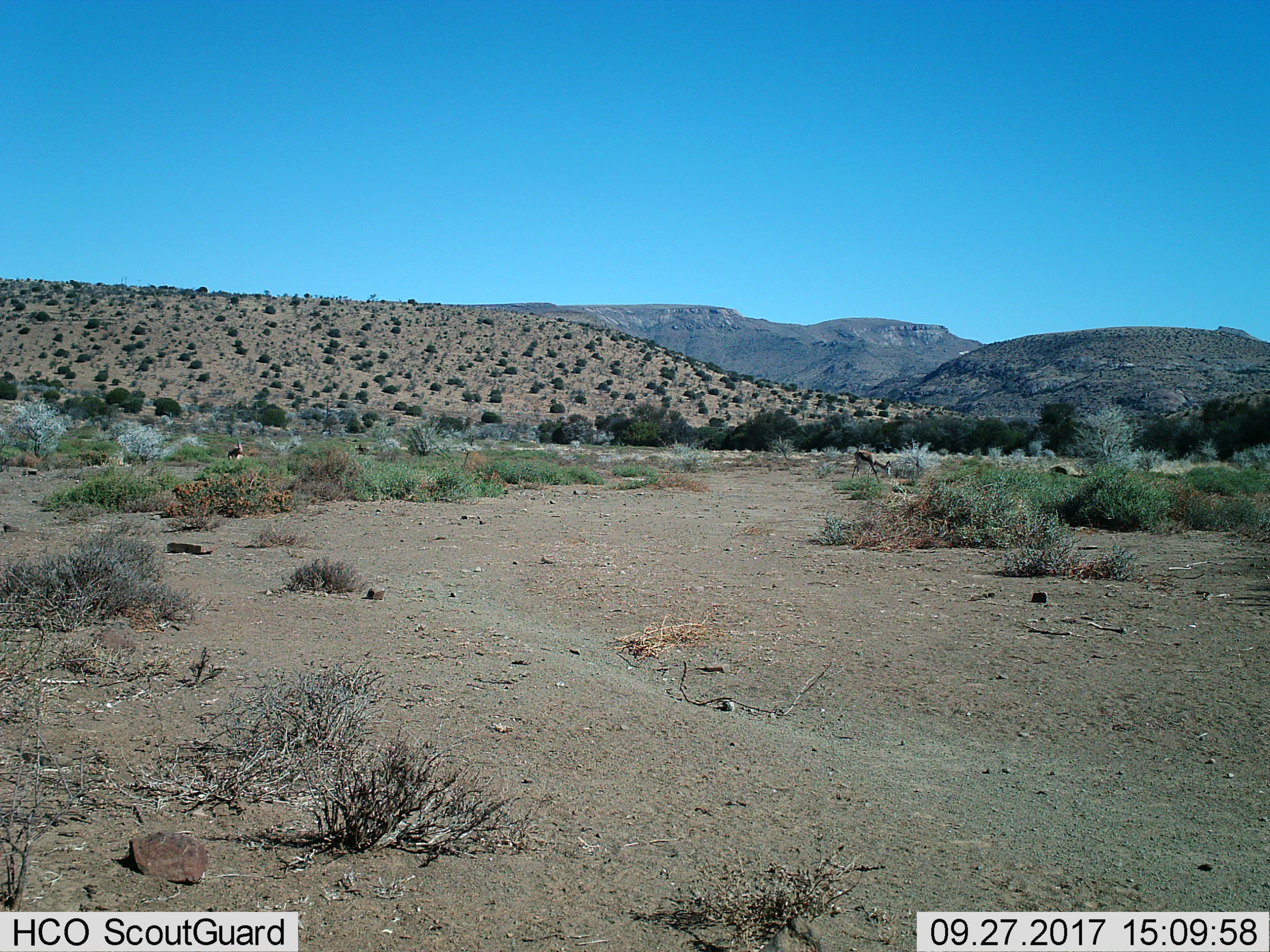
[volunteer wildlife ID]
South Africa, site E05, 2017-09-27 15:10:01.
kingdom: Animalia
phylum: Chordata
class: Mammalia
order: Artiodactyla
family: Bovidae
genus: Antidorcas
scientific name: Antidorcas marsupialis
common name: springbok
Springbok (Antidorcas marsupialis), count 2. Behavior (volunteer vote fractions): standing 17%, resting 17%, moving 33%, interacting 0%. Young present (vote fraction): 0%. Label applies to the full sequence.